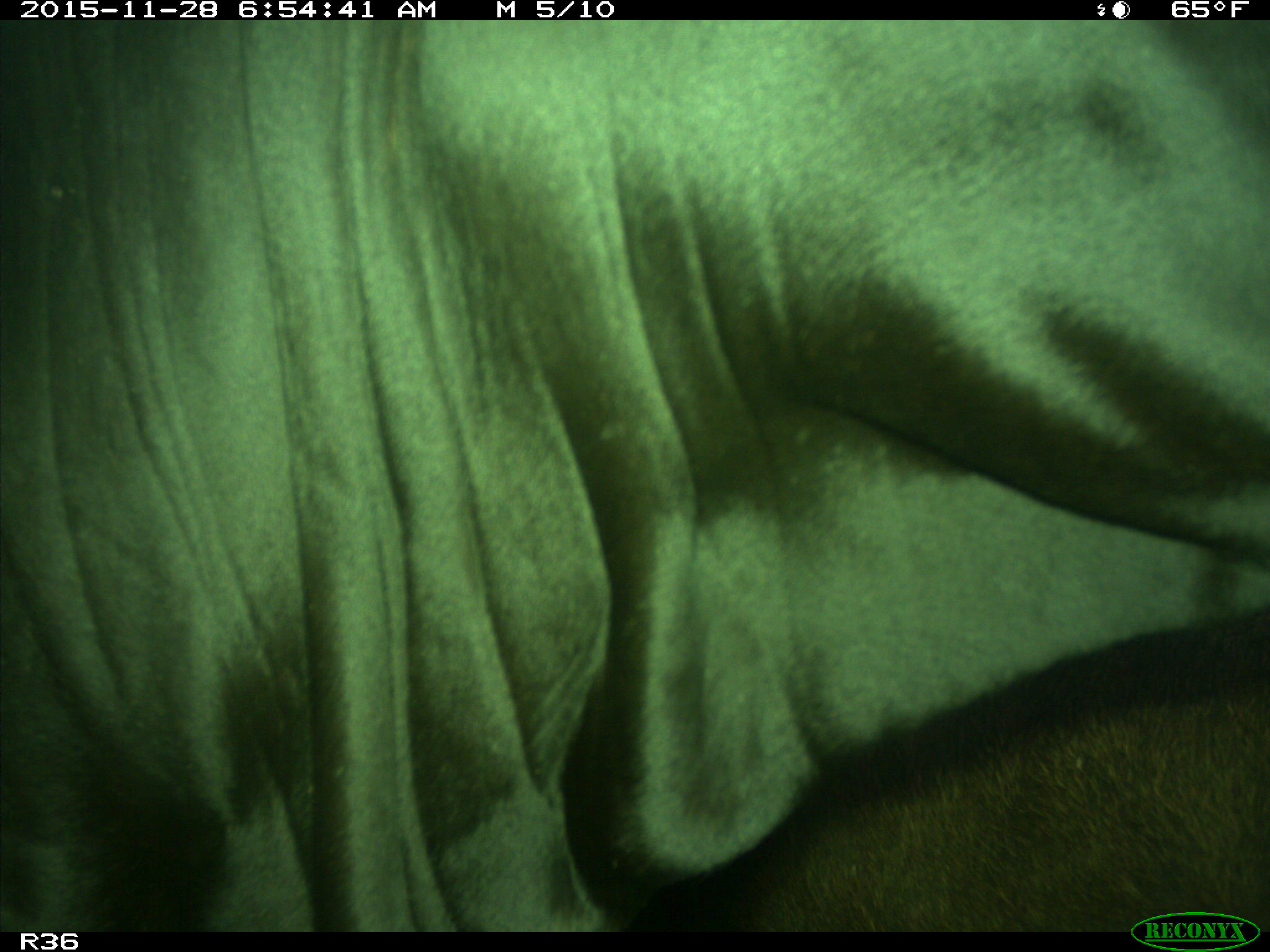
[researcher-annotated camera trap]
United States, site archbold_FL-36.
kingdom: Animalia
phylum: Chordata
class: Mammalia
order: Artiodactyla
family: Bovidae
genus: Bos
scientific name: Bos taurus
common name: domestic cow